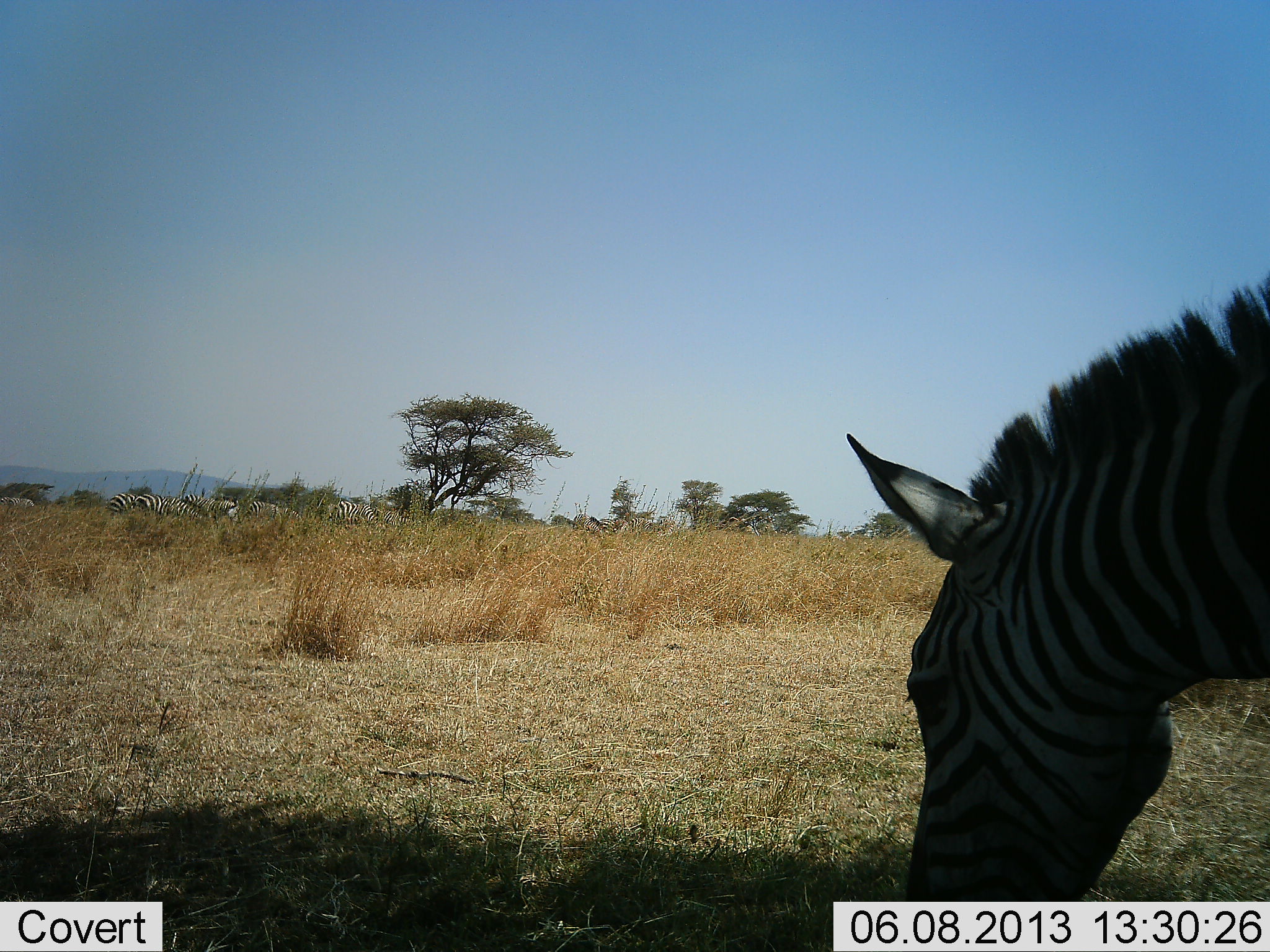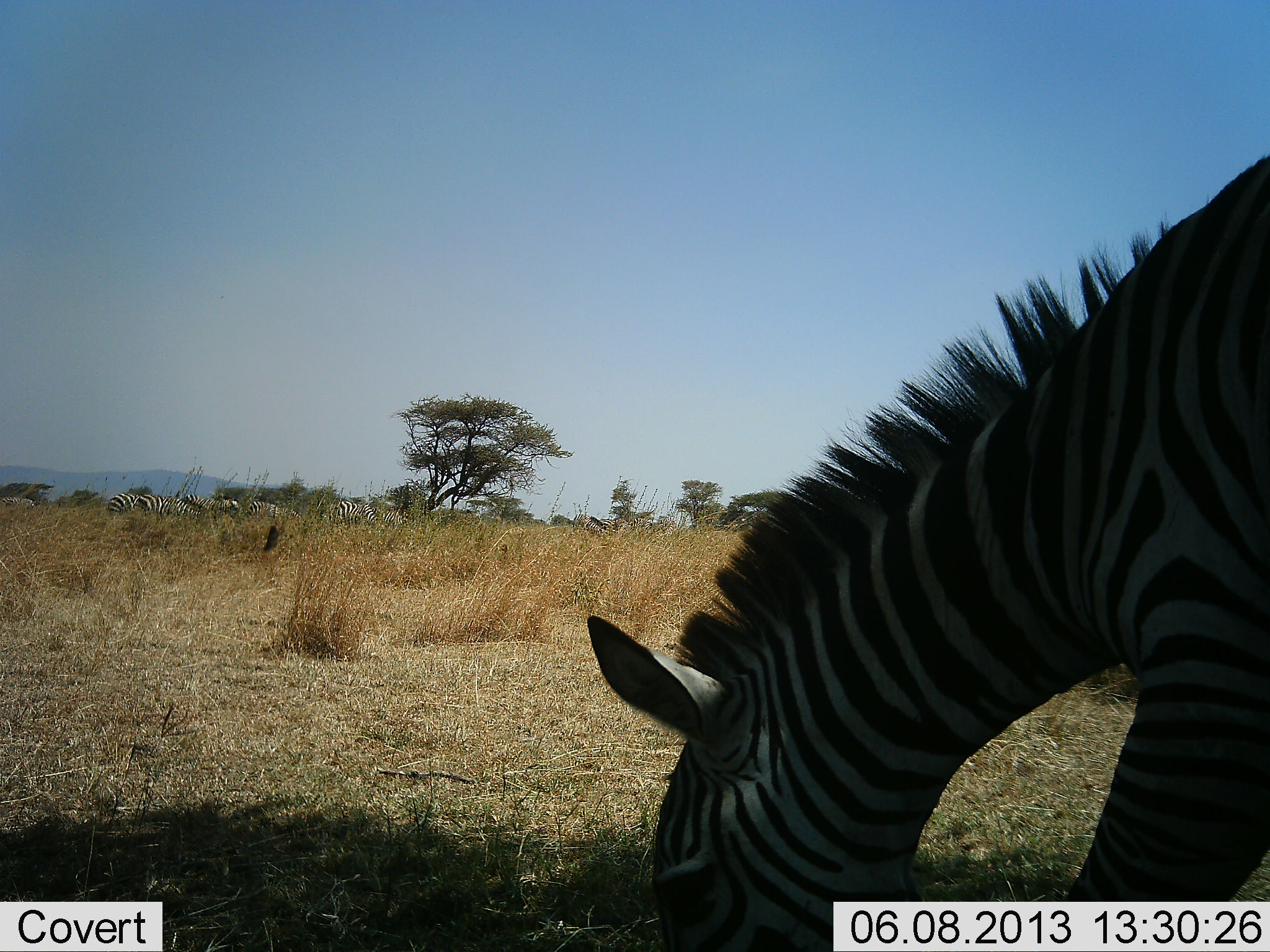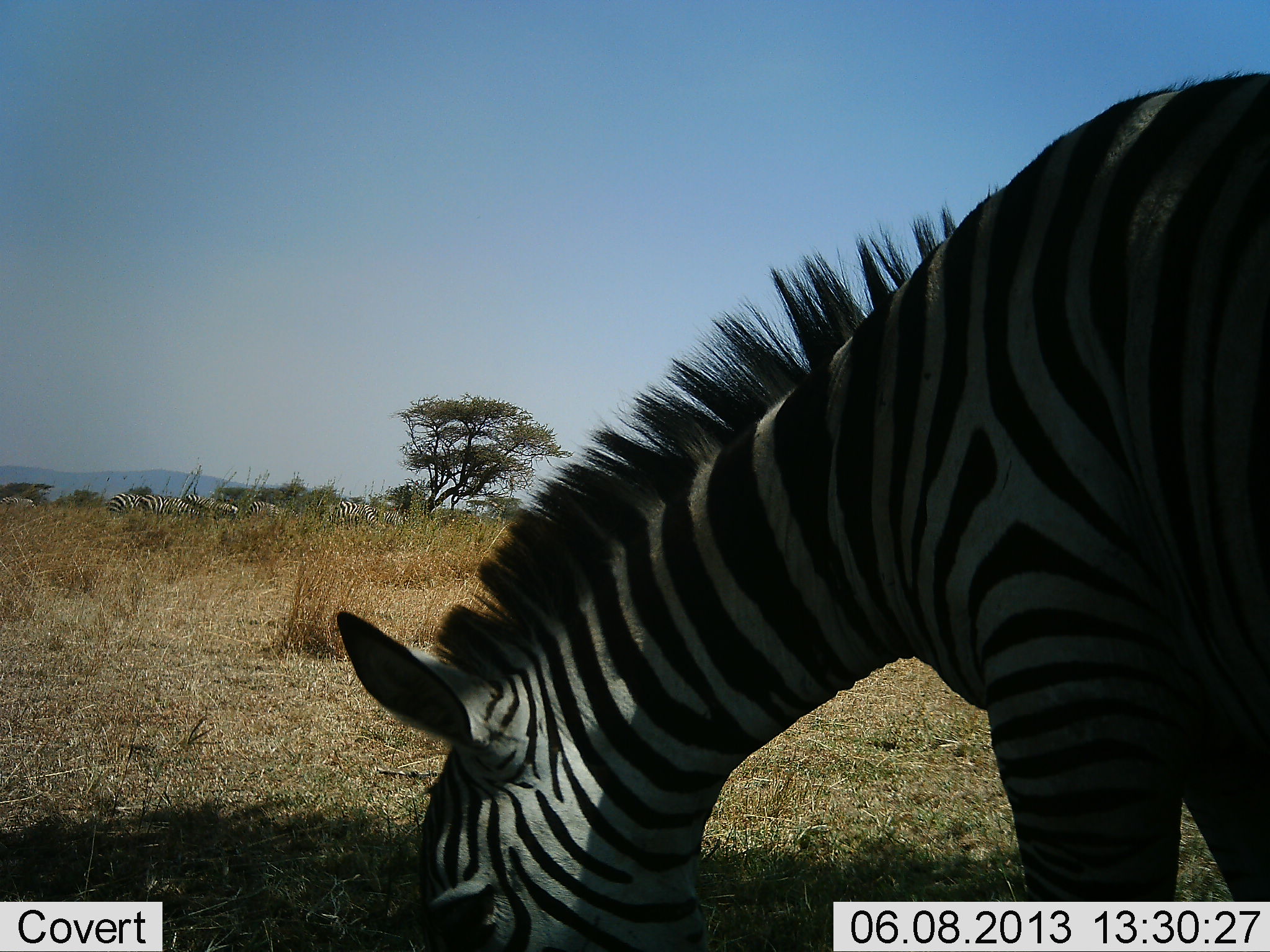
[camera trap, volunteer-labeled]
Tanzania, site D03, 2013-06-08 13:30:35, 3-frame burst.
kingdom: Animalia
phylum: Chordata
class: Mammalia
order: Perissodactyla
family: Equidae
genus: Equus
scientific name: Equus quagga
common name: plains zebra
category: zebra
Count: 7.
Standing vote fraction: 73%.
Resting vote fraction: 0%.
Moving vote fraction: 27%.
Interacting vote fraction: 9%.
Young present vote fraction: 0%.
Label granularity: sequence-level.